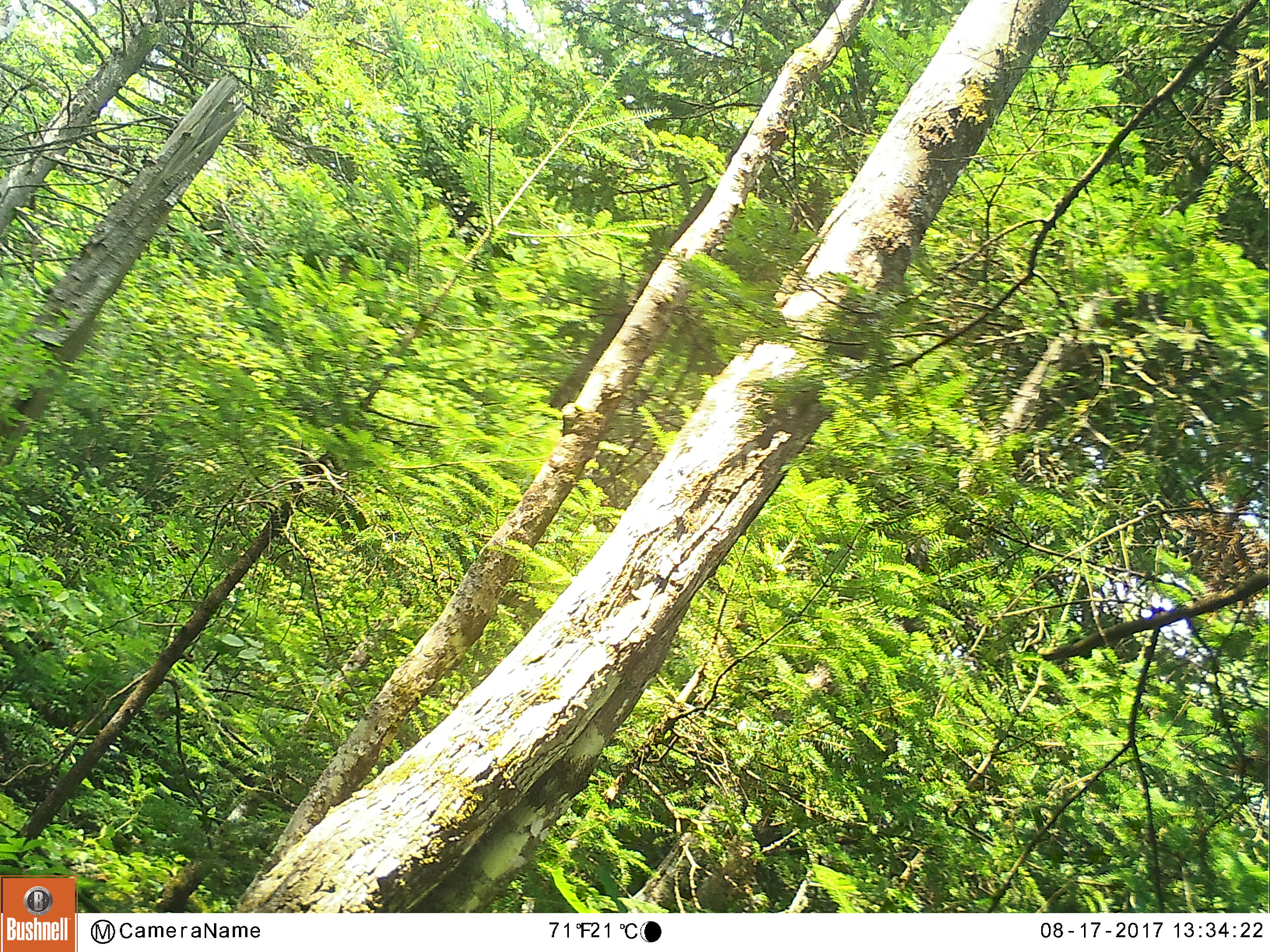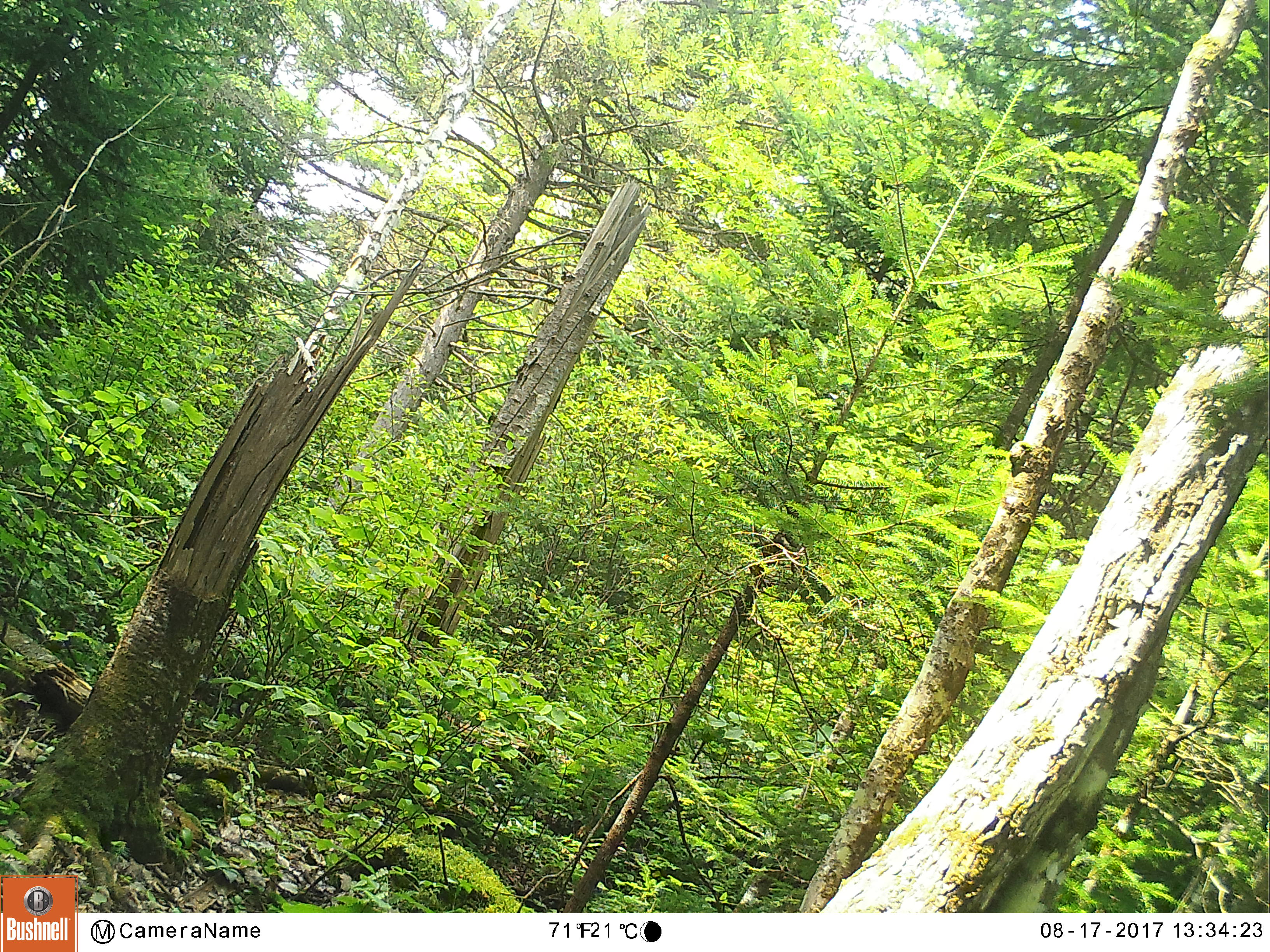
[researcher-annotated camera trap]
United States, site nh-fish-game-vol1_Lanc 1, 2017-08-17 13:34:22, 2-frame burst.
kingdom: Animalia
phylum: Chordata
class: Mammalia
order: Carnivora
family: Ursidae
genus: Ursus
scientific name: Ursus americanus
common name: black bear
Black bear (Ursus americanus).